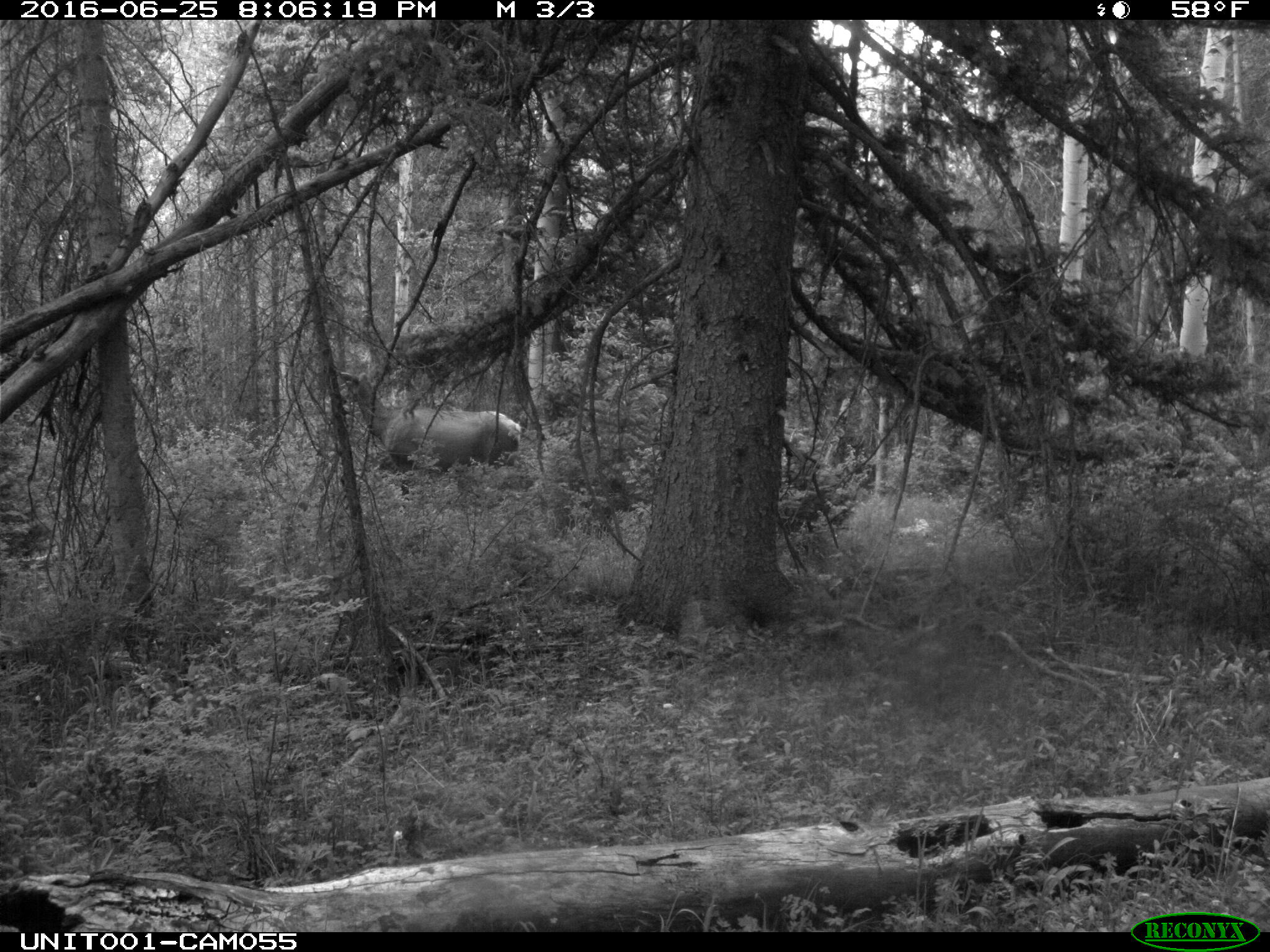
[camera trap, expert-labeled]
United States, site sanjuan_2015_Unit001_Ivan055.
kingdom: Animalia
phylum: Chordata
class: Mammalia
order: Artiodactyla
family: Cervidae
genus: Cervus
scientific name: Cervus elaphus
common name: red deer